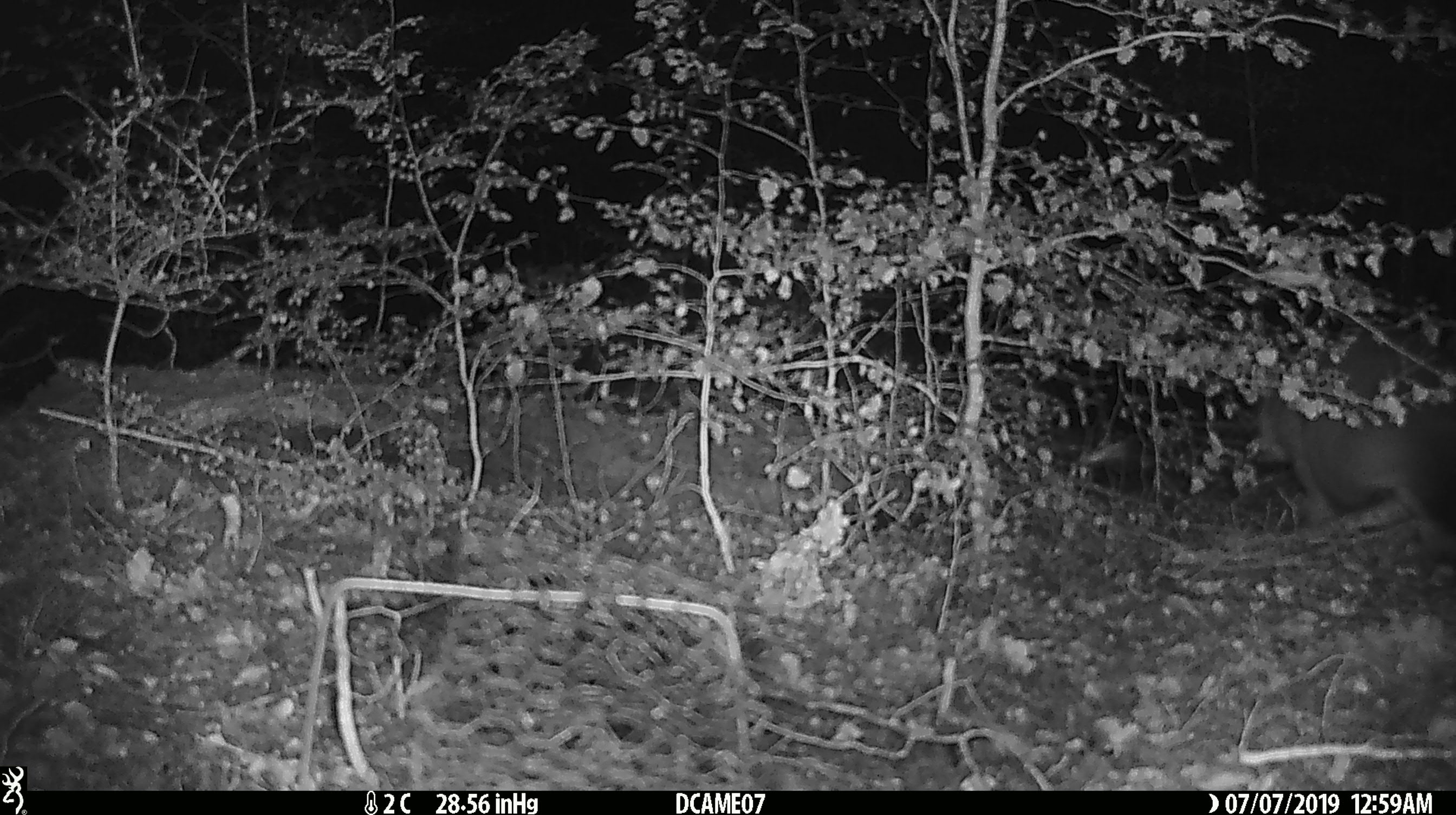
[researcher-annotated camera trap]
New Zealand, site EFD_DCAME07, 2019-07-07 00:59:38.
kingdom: Animalia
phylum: Chordata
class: Mammalia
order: Diprotodontia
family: Phalangeridae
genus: Trichosurus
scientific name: Trichosurus vulpecula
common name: common brushtail possum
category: possum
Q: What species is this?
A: Possum (common brushtail possum) (Trichosurus vulpecula).